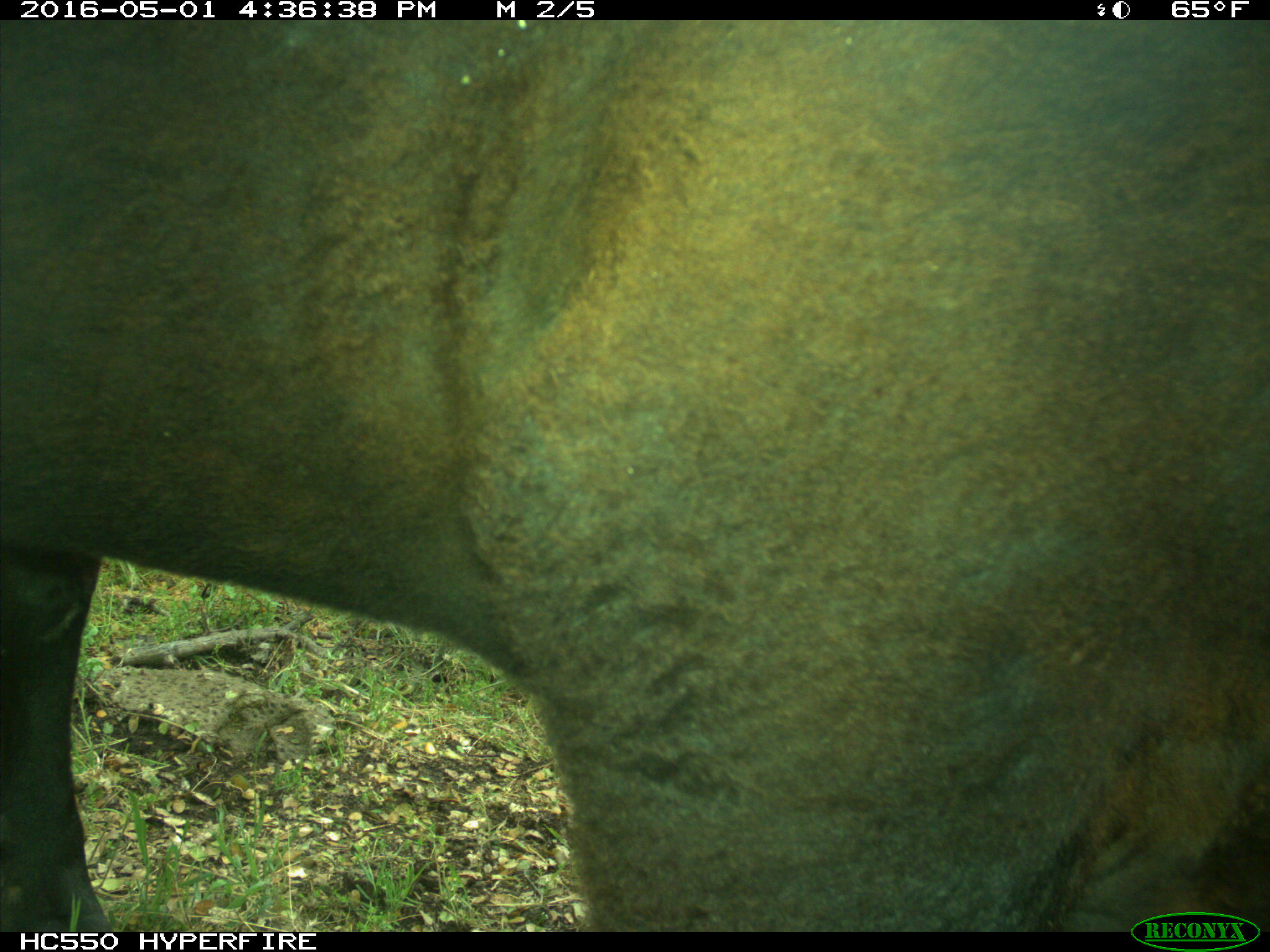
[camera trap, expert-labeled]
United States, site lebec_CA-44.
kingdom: Animalia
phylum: Chordata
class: Mammalia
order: Artiodactyla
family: Bovidae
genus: Bos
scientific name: Bos taurus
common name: domestic cow